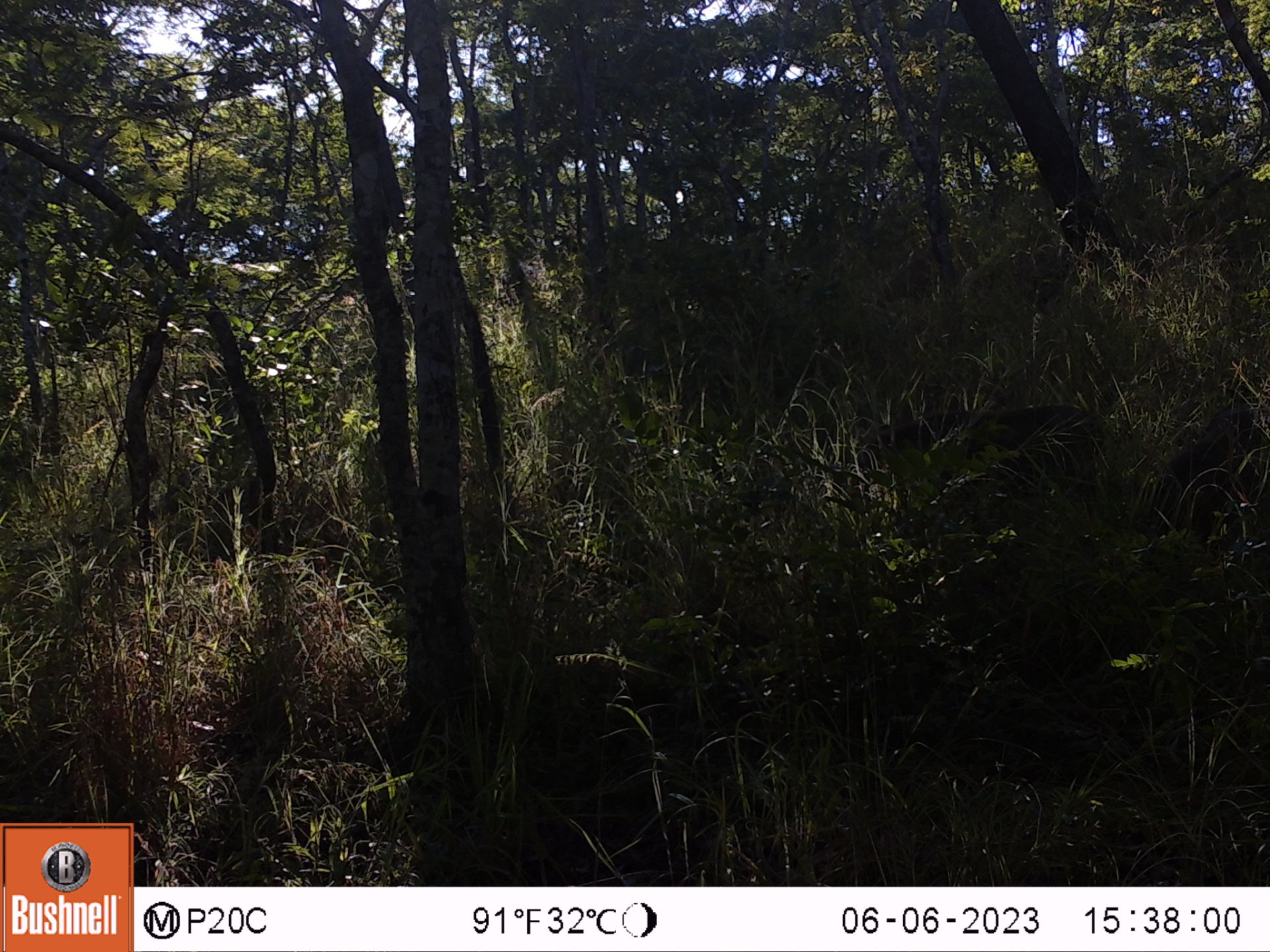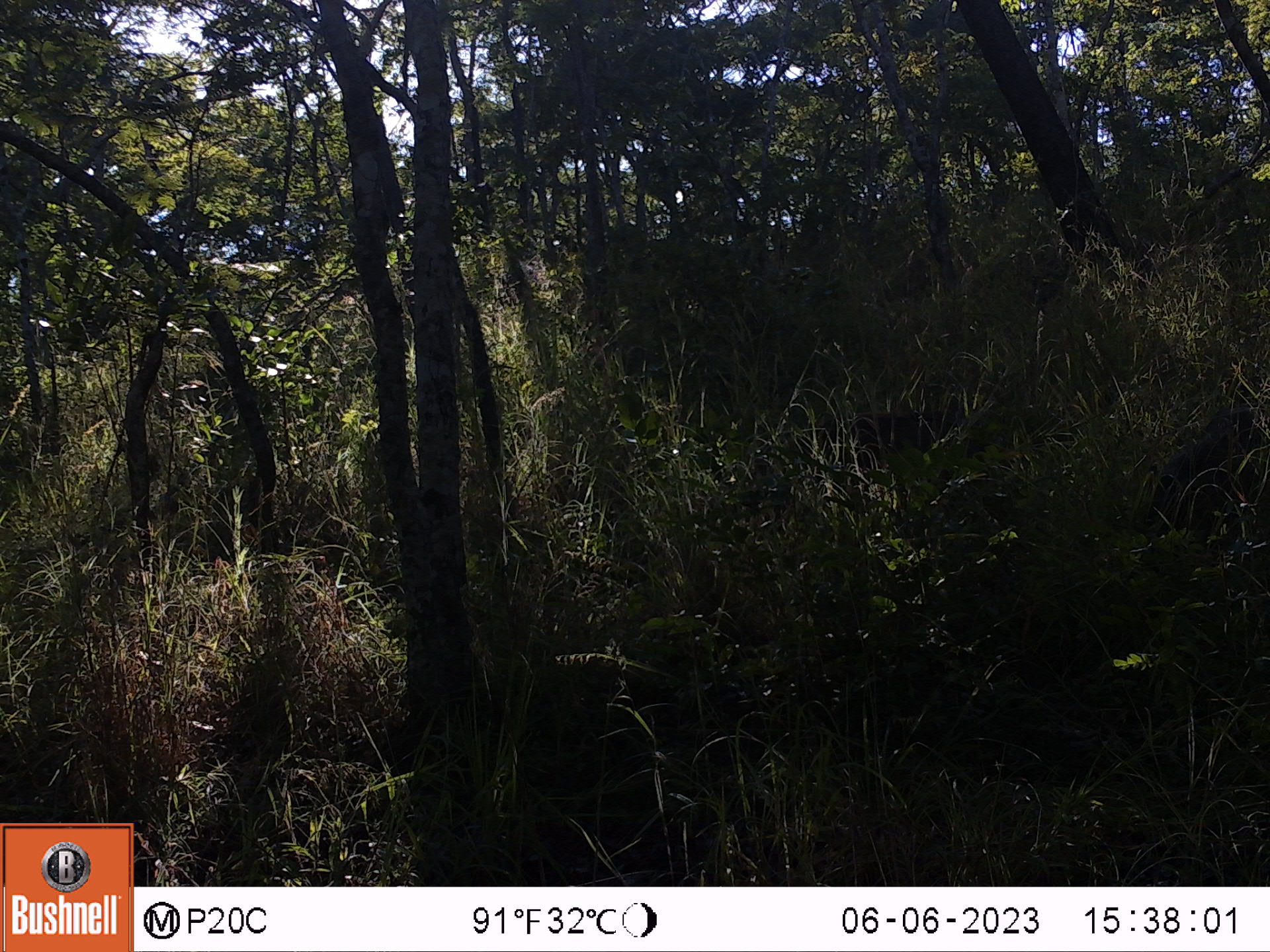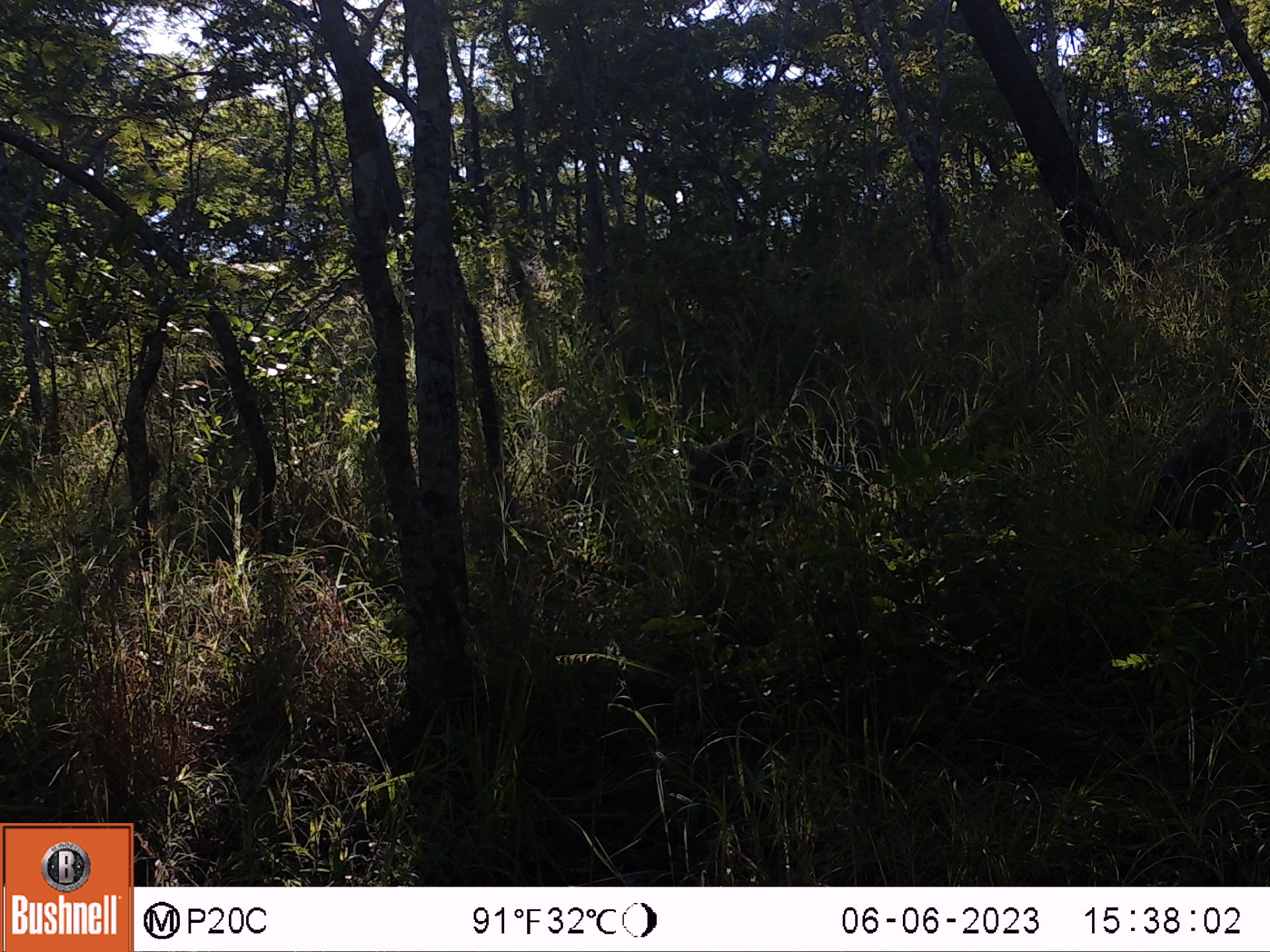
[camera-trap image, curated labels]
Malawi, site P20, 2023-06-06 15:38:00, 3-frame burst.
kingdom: Animalia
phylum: Chordata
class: Mammalia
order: Artiodactyla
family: Suidae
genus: Phacochoerus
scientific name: Phacochoerus africanus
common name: common warthog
Common warthog (Phacochoerus africanus), count 2.